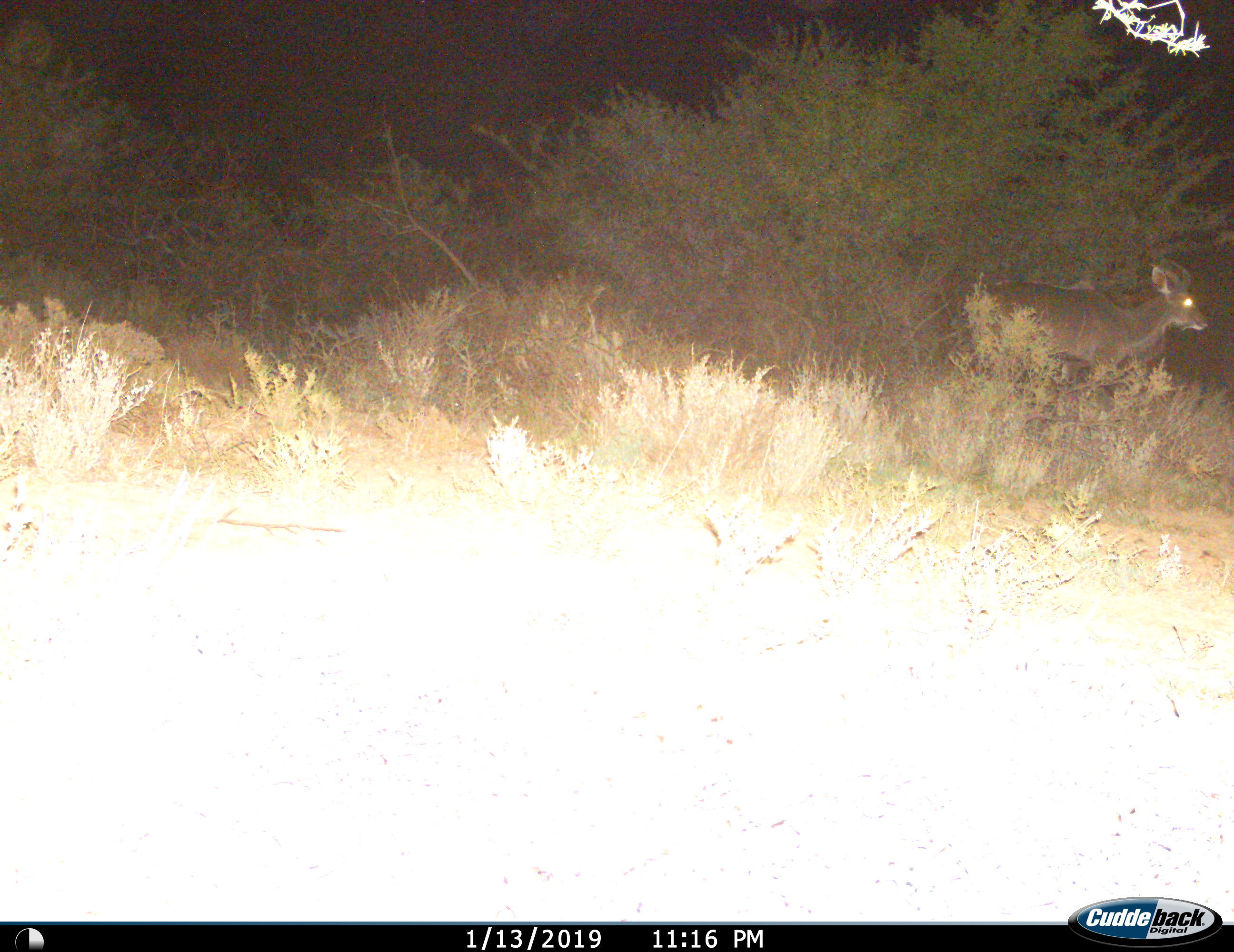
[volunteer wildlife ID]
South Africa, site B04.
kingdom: Animalia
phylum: Chordata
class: Mammalia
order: Artiodactyla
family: Bovidae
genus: Tragelaphus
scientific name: Tragelaphus strepsiceros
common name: greater kudu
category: kudu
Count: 1.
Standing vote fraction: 40%.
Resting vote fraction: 0%.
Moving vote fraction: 60%.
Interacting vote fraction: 0%.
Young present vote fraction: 0%.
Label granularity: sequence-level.